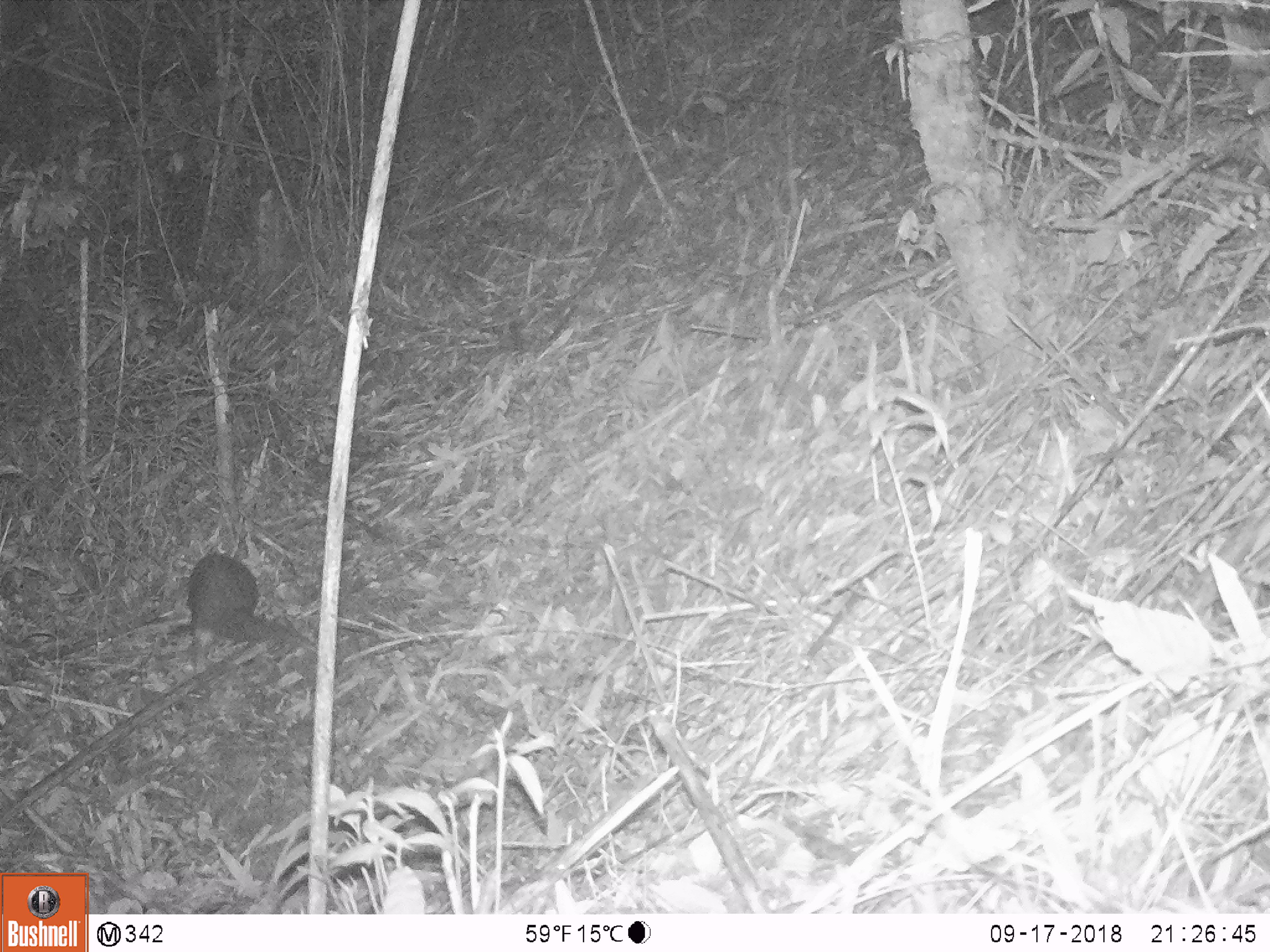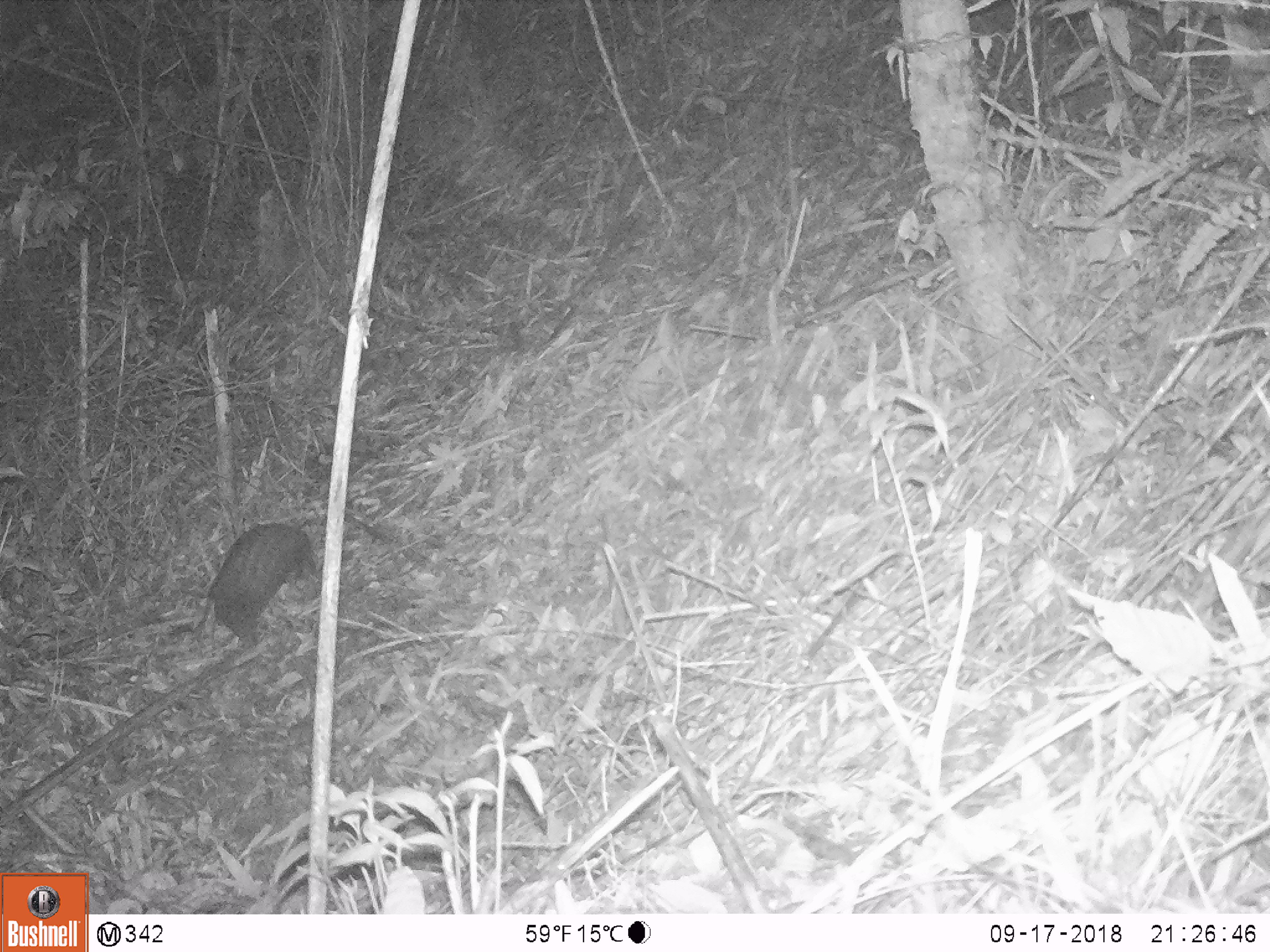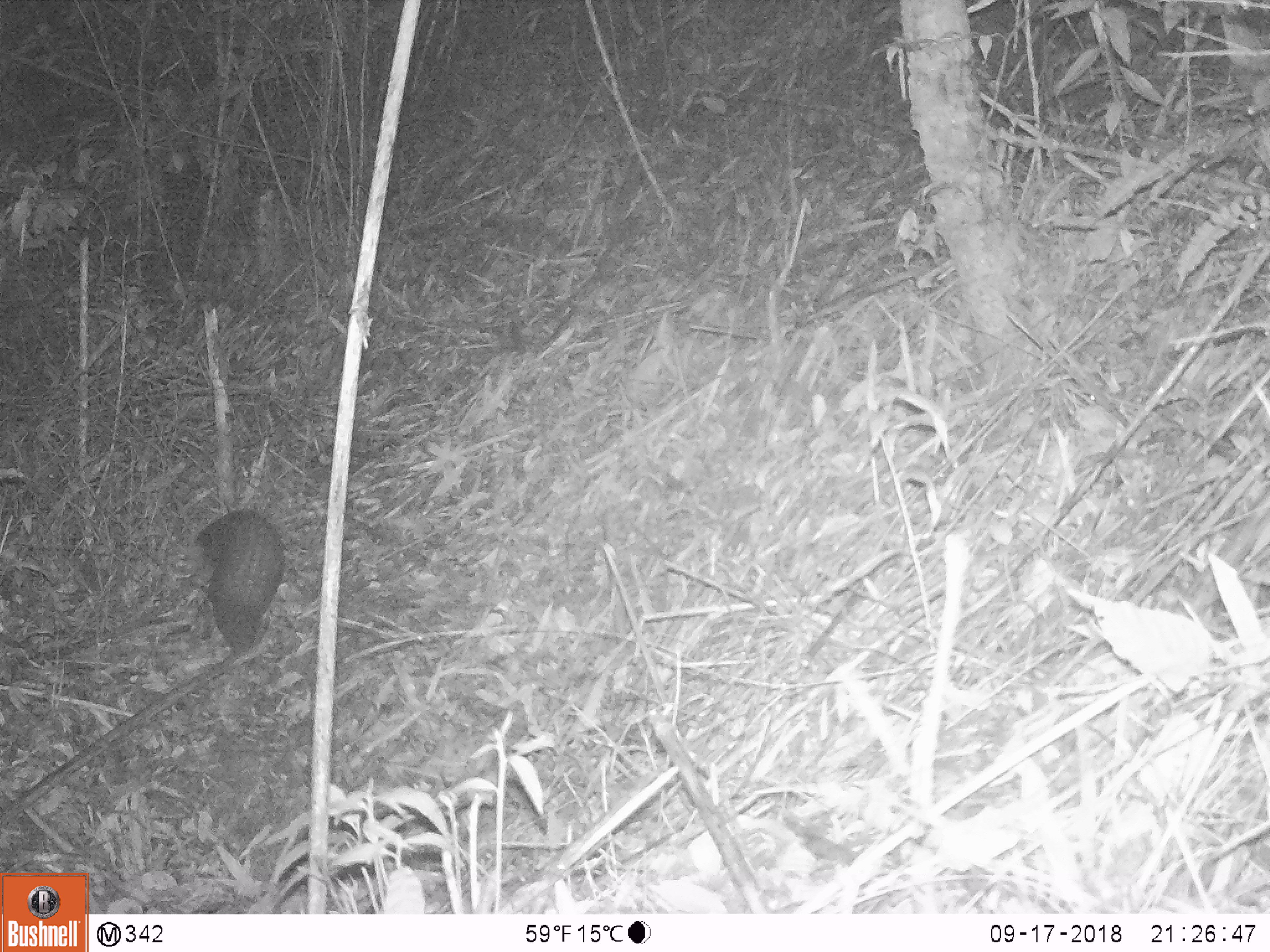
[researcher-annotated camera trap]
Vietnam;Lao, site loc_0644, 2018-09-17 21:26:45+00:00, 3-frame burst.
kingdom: Animalia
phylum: Chordata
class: Mammalia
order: Pholidota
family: Manidae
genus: Manis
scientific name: Manis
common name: asian pangolins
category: pangolin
Pangolin (asian pangolins) (Manis). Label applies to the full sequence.